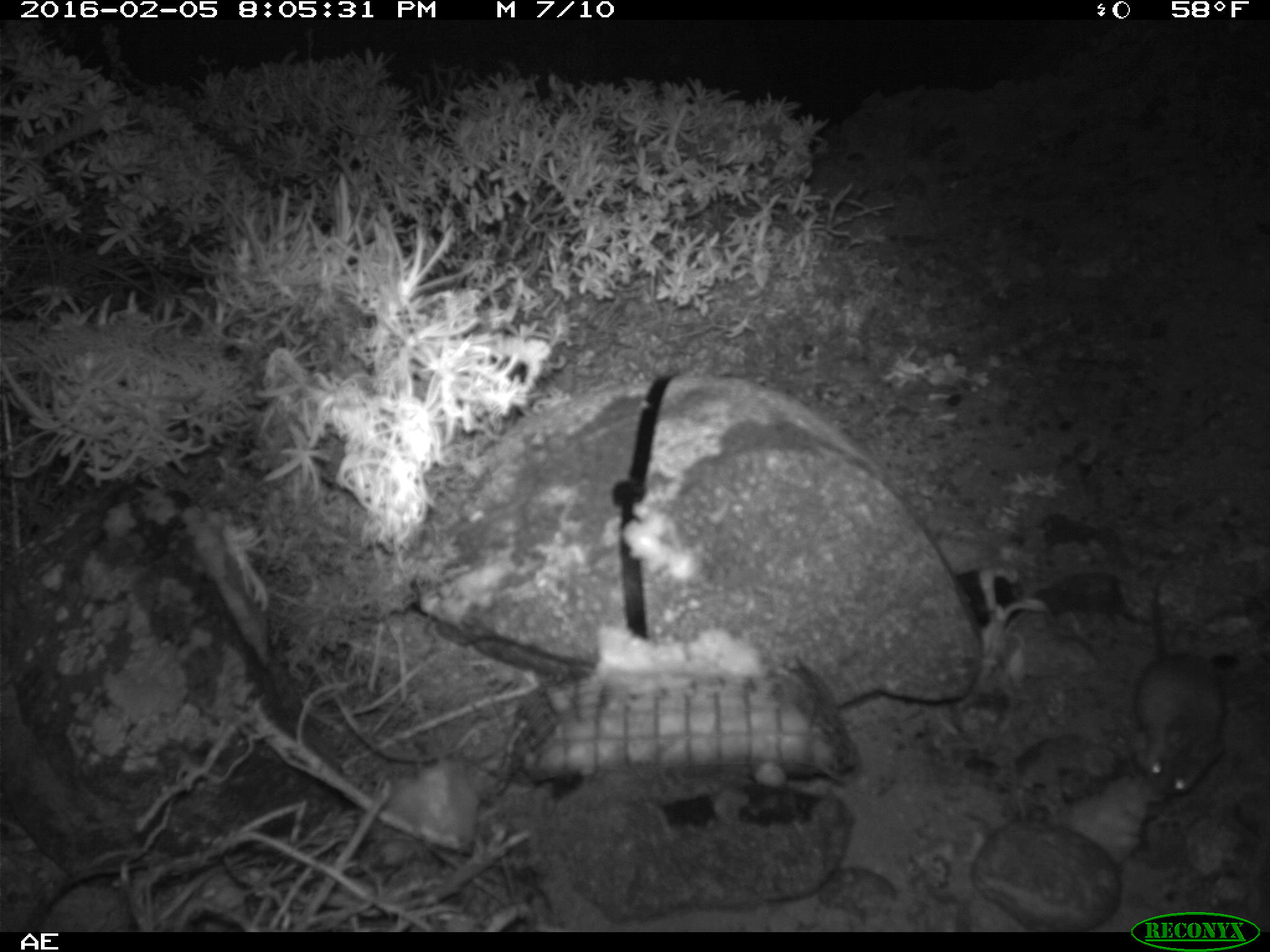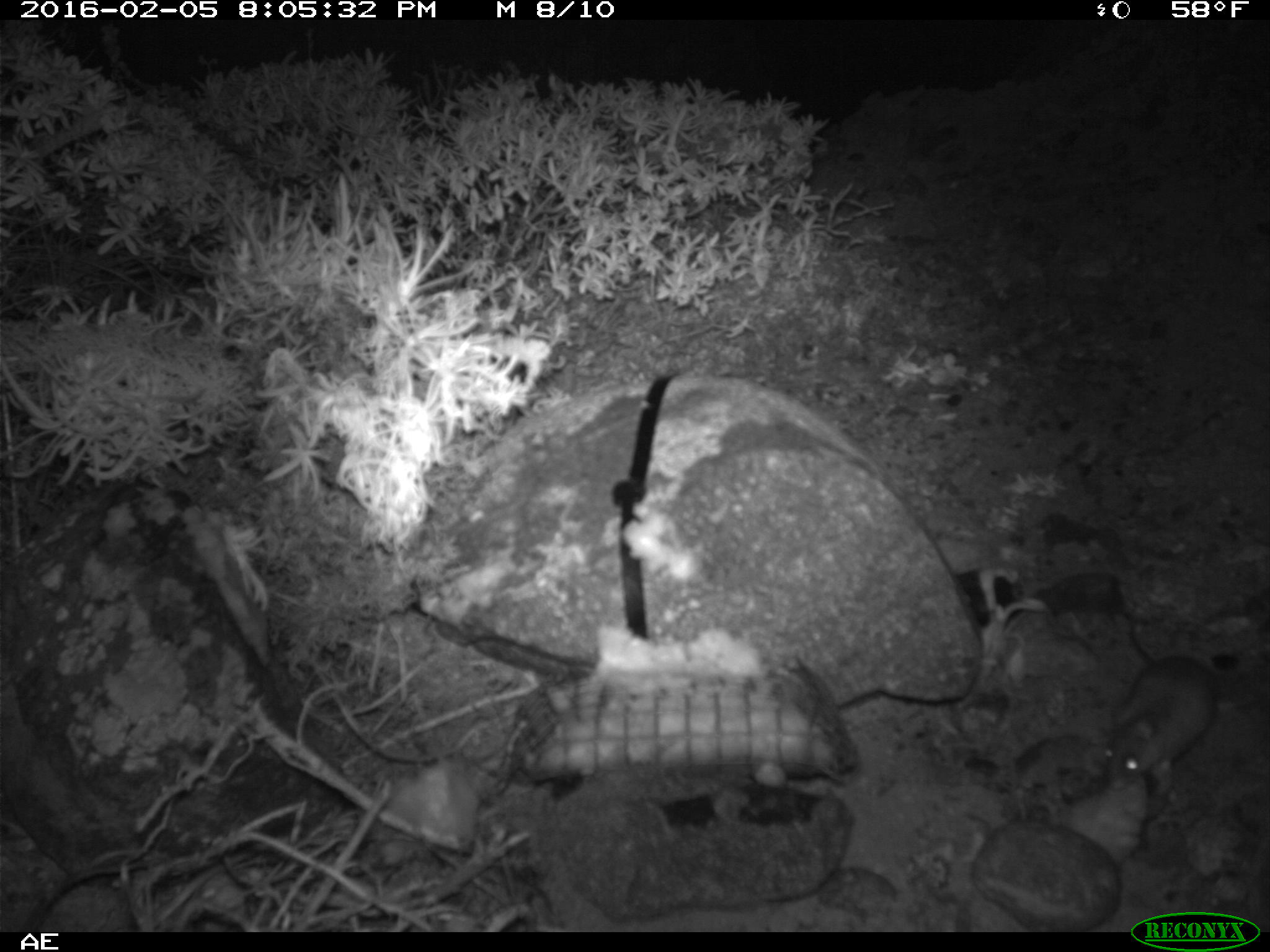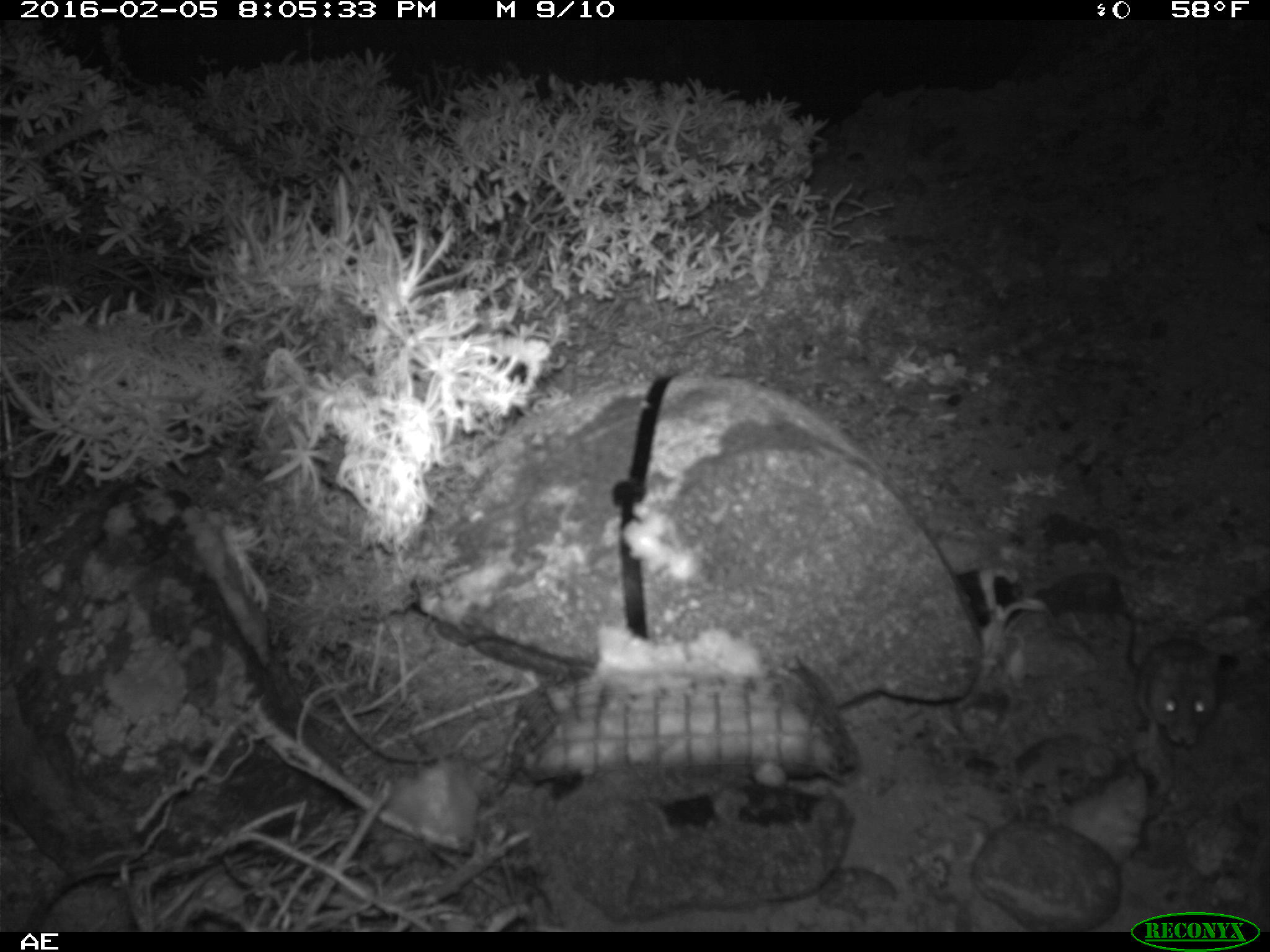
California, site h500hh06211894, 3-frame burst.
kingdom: Animalia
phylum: Chordata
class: Mammalia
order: Rodentia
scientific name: Rodentia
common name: rodent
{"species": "rodent (Rodentia)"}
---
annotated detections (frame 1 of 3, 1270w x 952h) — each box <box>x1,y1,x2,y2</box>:
rodent: <box>1132,573,1227,803</box>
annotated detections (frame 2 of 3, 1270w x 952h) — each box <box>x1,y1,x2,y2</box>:
rodent: <box>1101,621,1217,798</box>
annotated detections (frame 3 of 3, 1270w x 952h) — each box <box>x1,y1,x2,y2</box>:
rodent: <box>1122,610,1219,759</box>